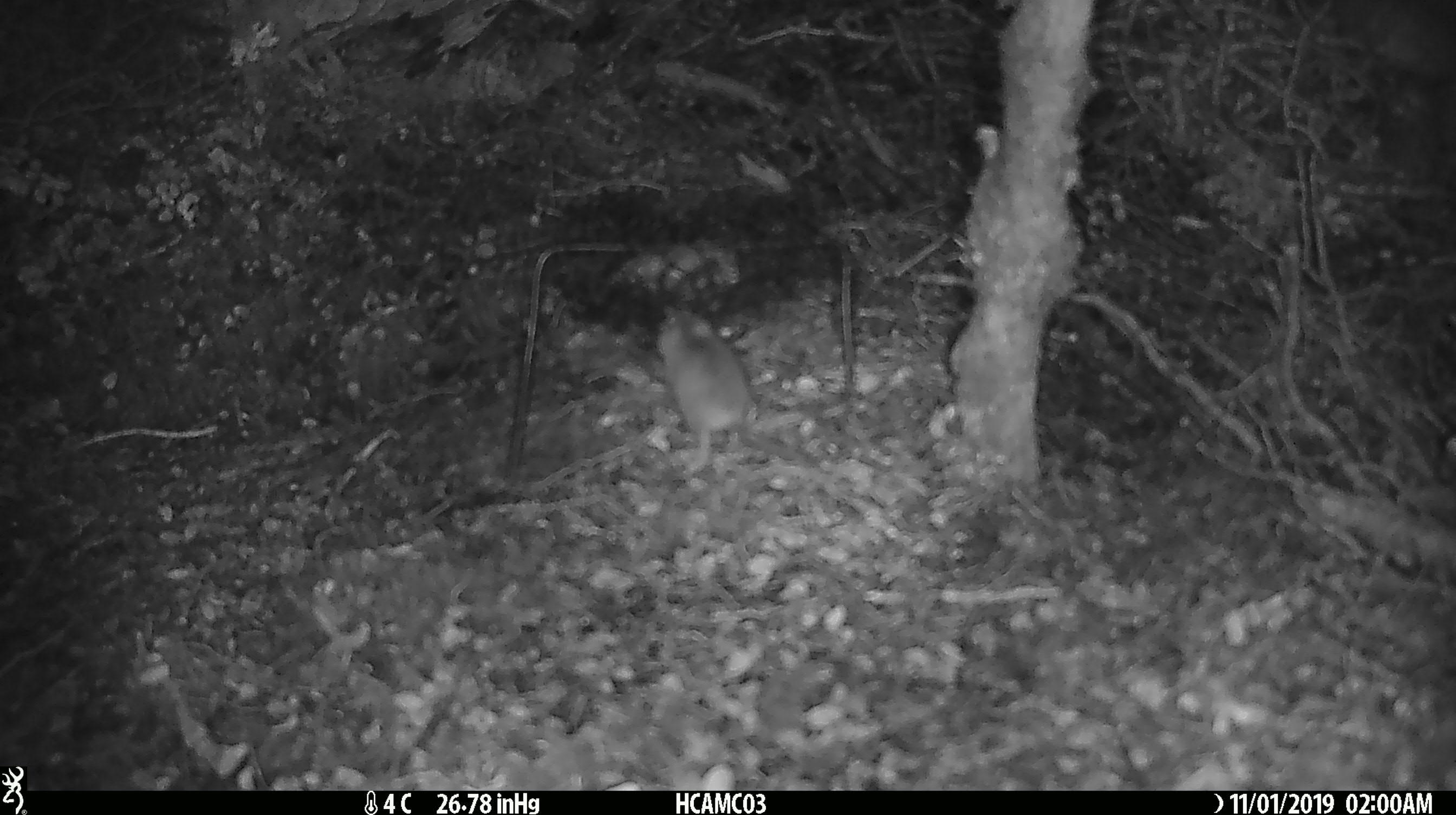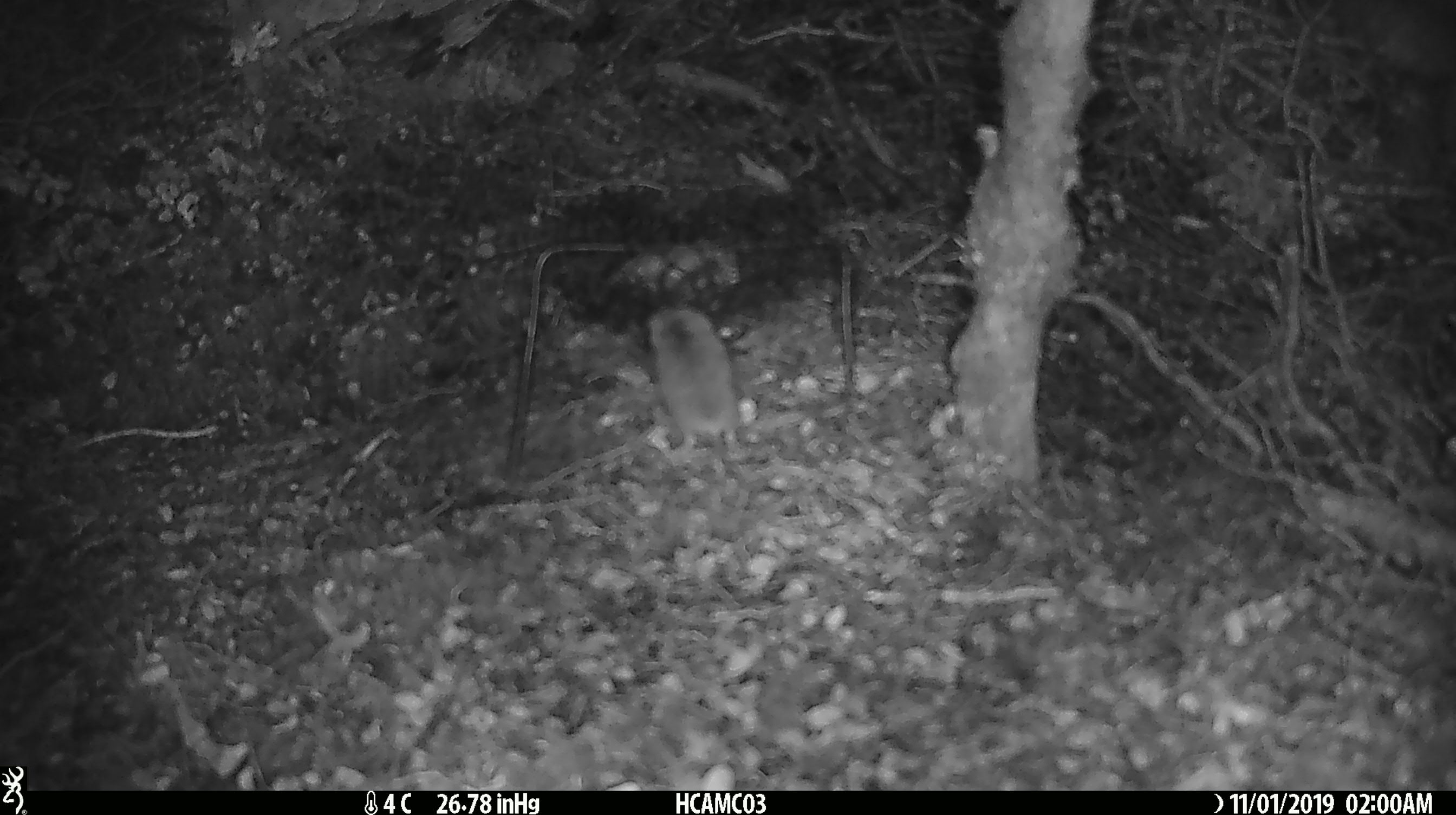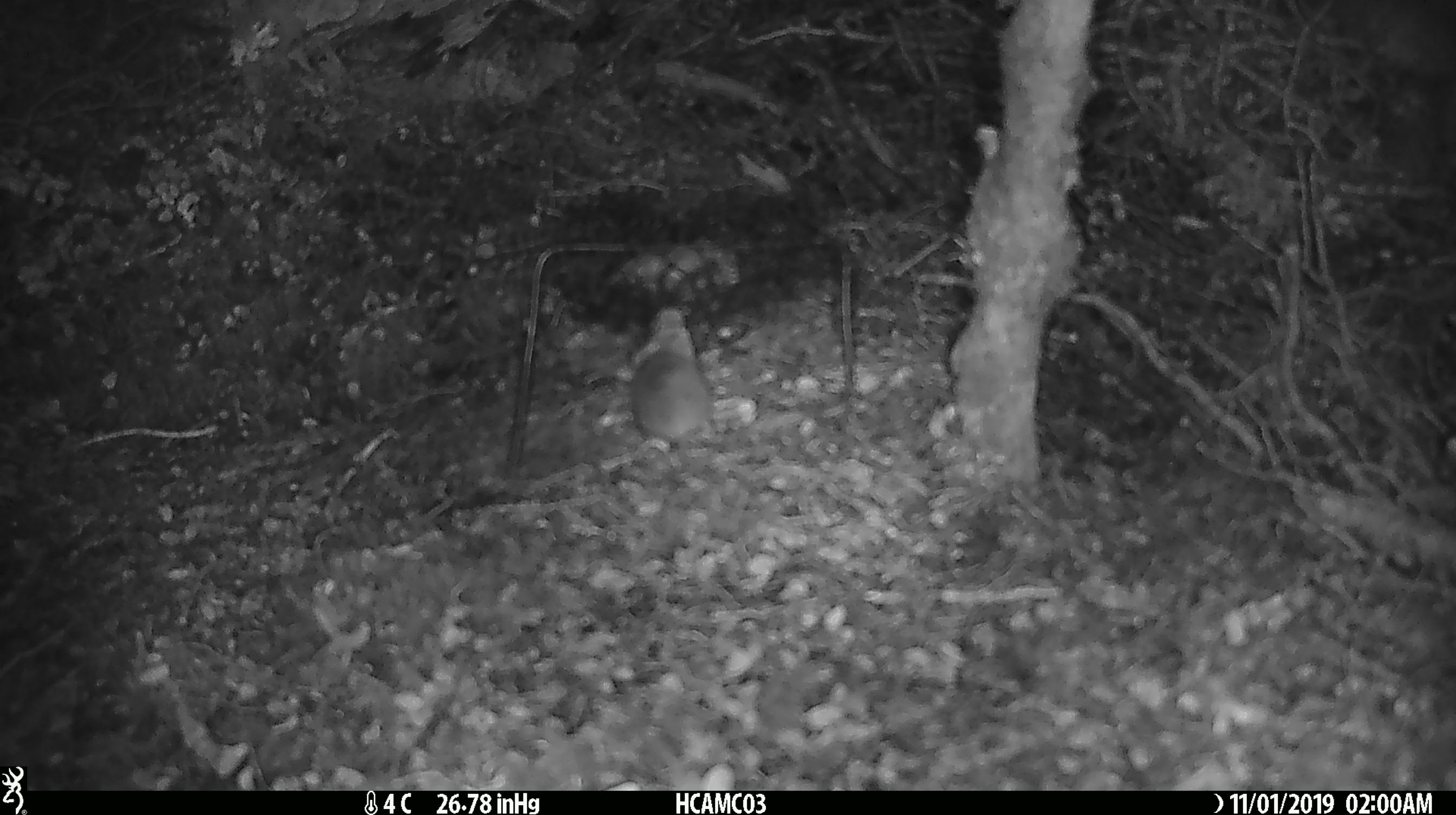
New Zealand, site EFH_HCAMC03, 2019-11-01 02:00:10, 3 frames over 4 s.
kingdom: Animalia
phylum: Chordata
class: Mammalia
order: Rodentia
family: Muridae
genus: Mus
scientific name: Mus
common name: mouse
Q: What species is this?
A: Mouse (Mus).